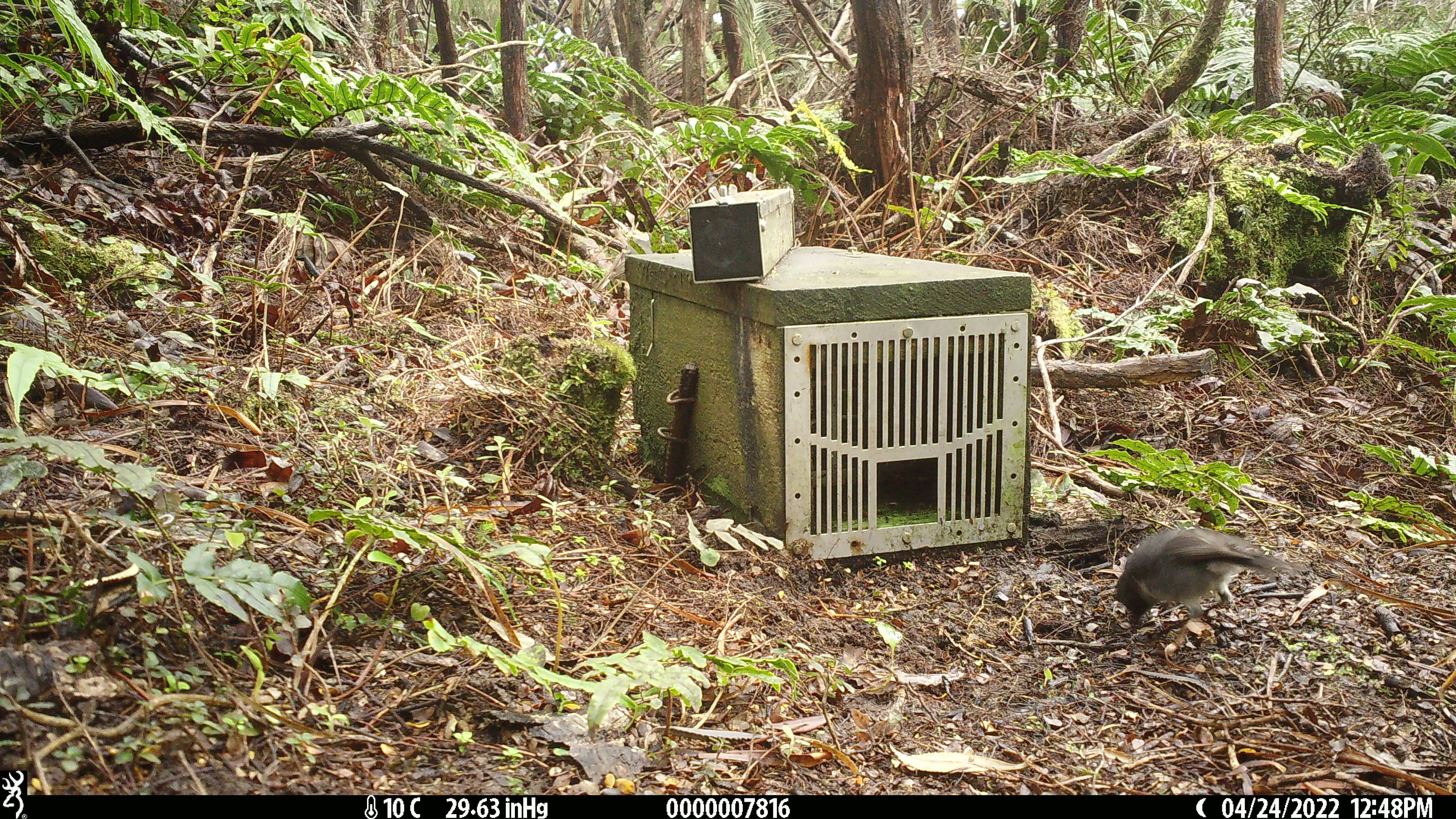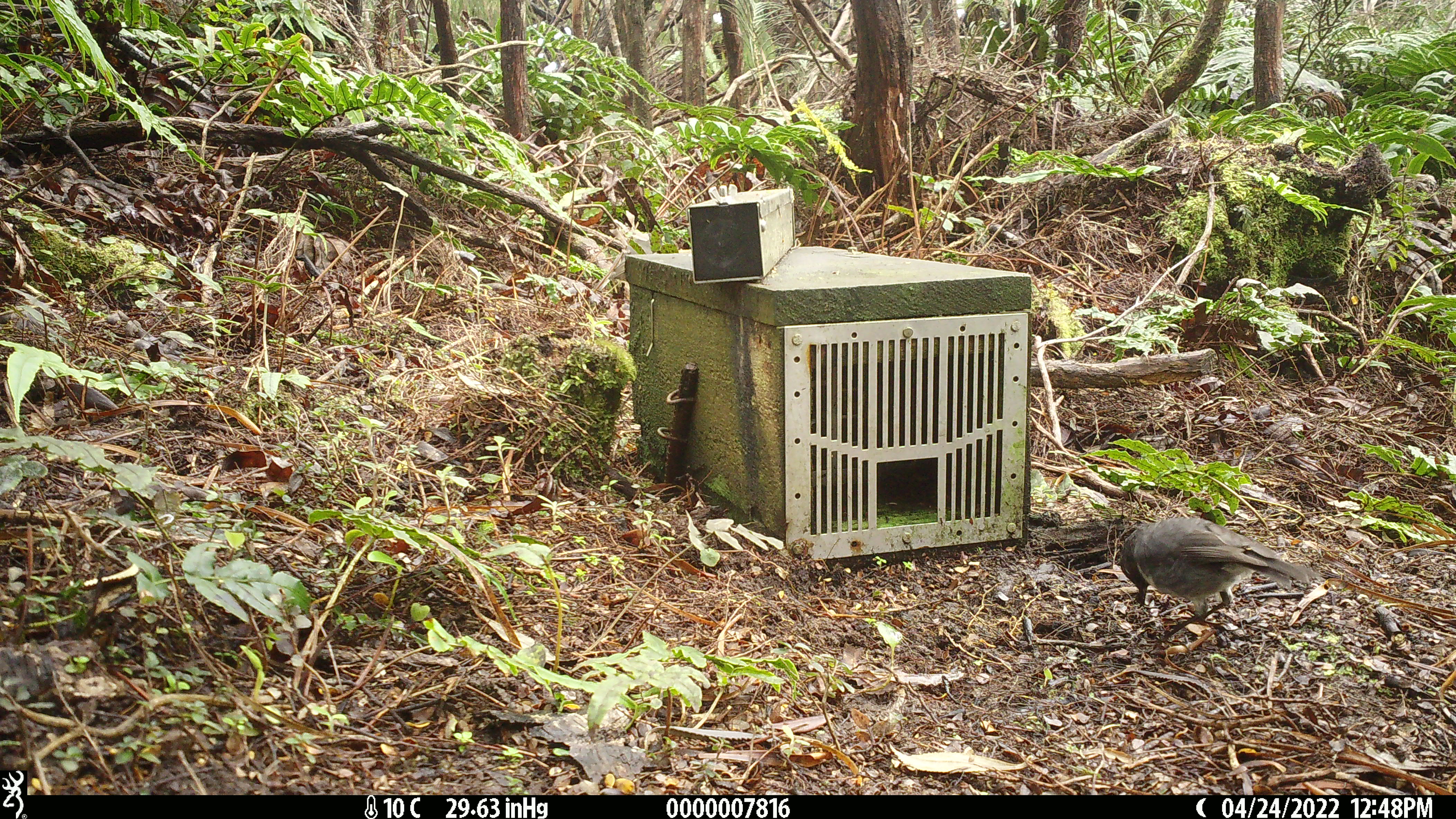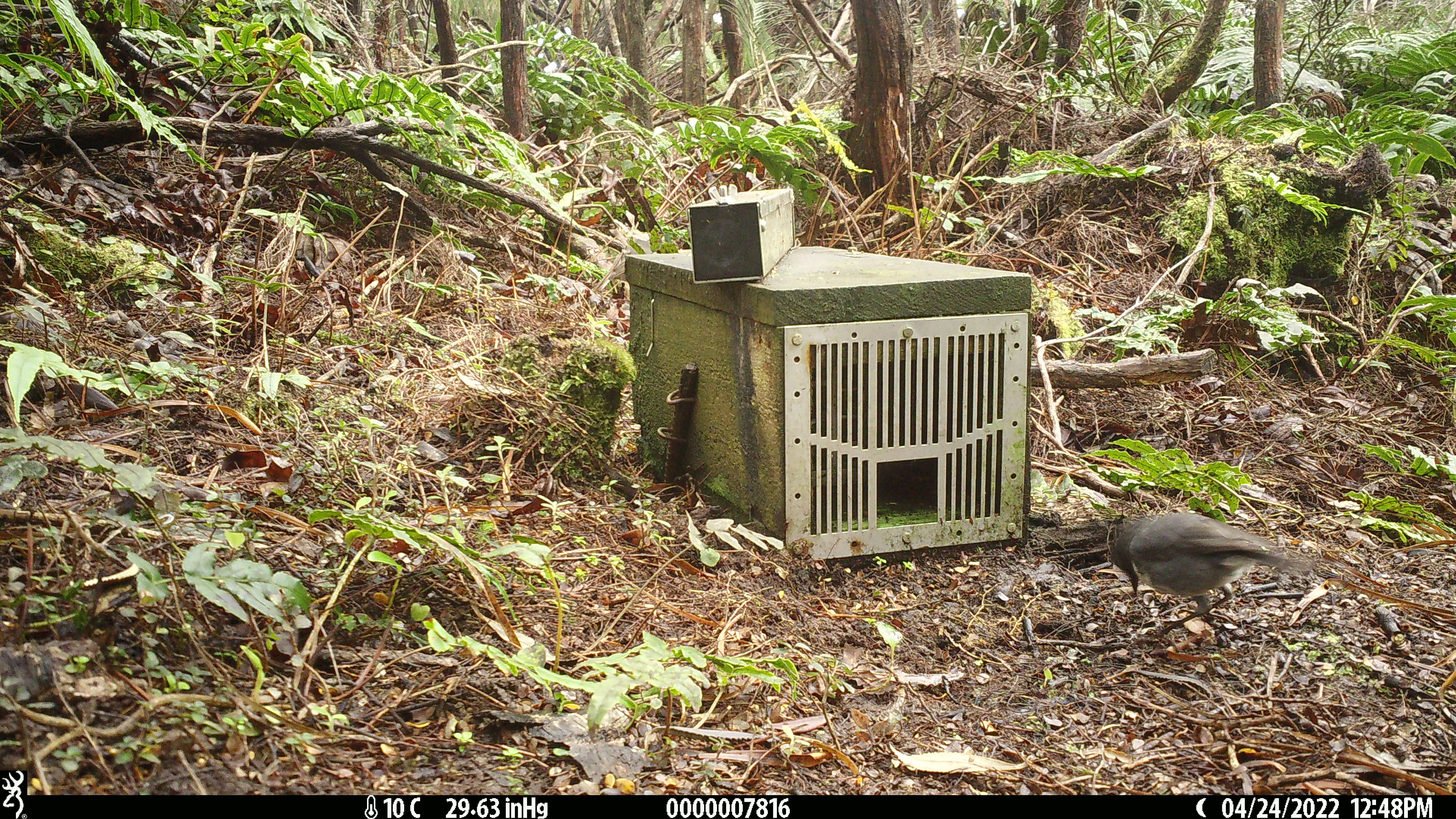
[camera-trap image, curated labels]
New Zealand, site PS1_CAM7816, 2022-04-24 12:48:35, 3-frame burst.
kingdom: Animalia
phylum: Chordata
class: Aves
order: Passeriformes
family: Petroicidae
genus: Petroica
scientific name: Petroica australis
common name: new zealand robin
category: robin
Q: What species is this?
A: Robin (new zealand robin) (Petroica australis).